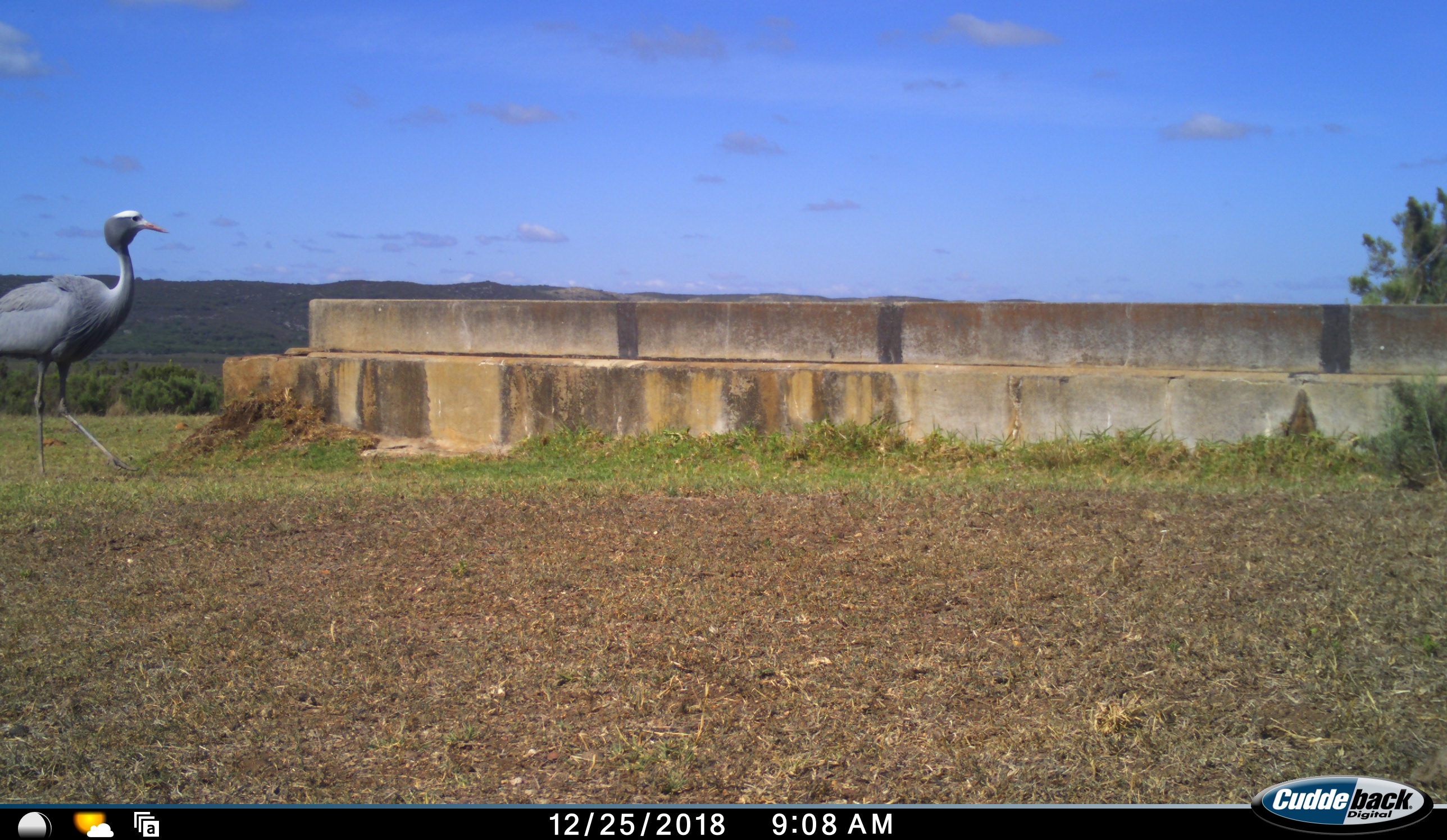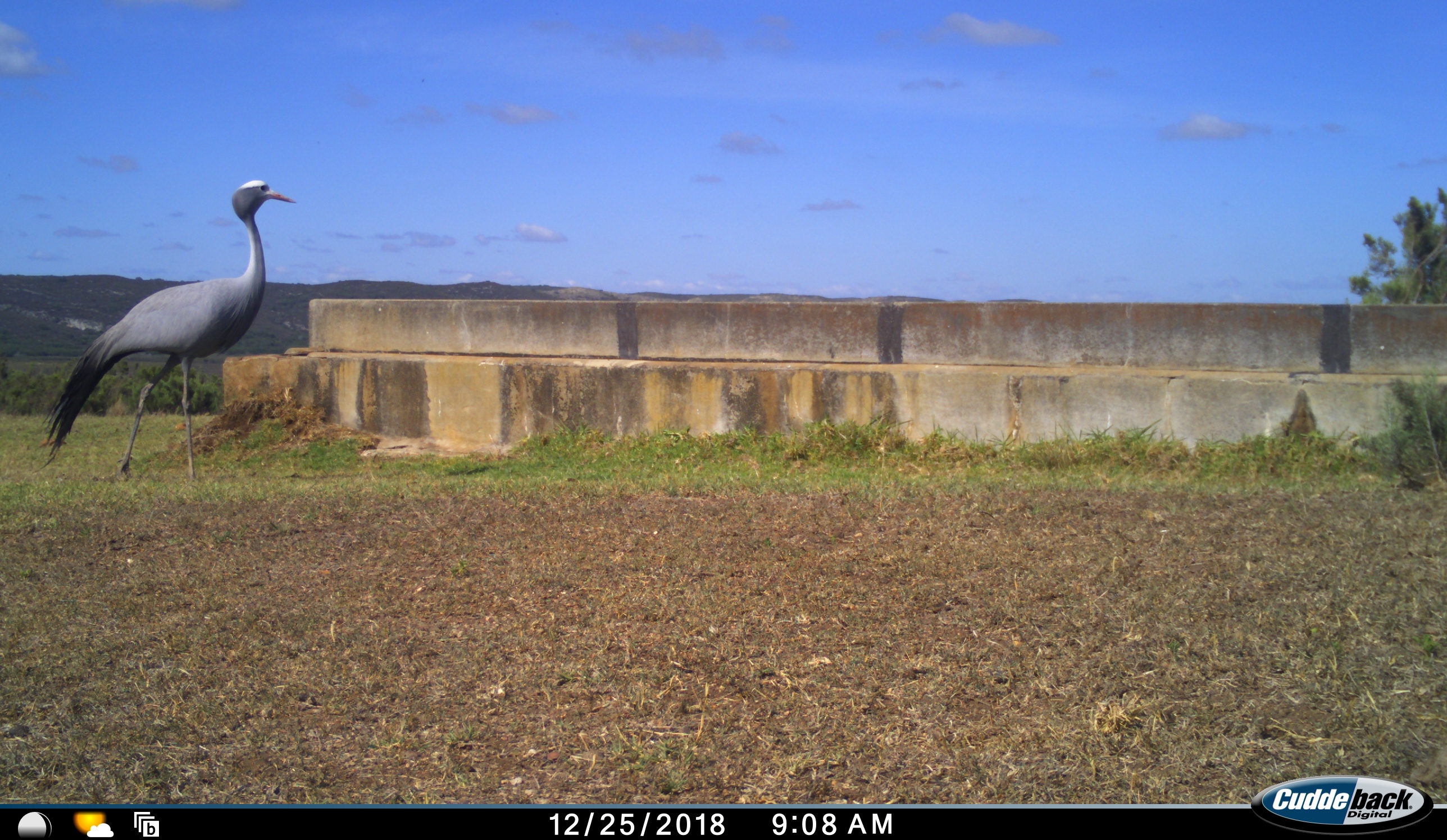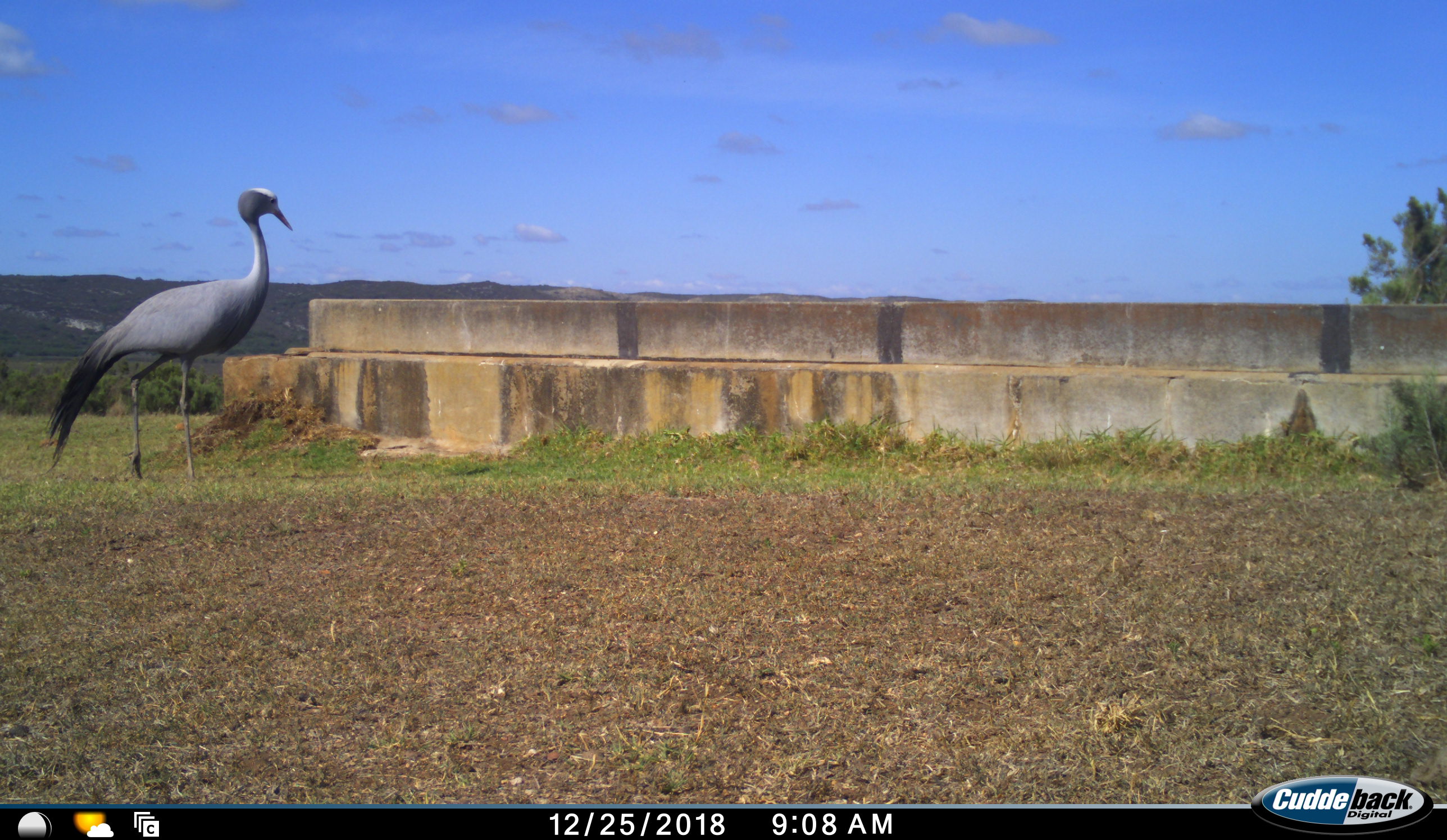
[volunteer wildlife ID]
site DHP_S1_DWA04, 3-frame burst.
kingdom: Animalia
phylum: Chordata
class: Aves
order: Gruiformes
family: Gruidae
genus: Anthropoides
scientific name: Anthropoides paradiseus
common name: blue crane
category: craneblue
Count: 1.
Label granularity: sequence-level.